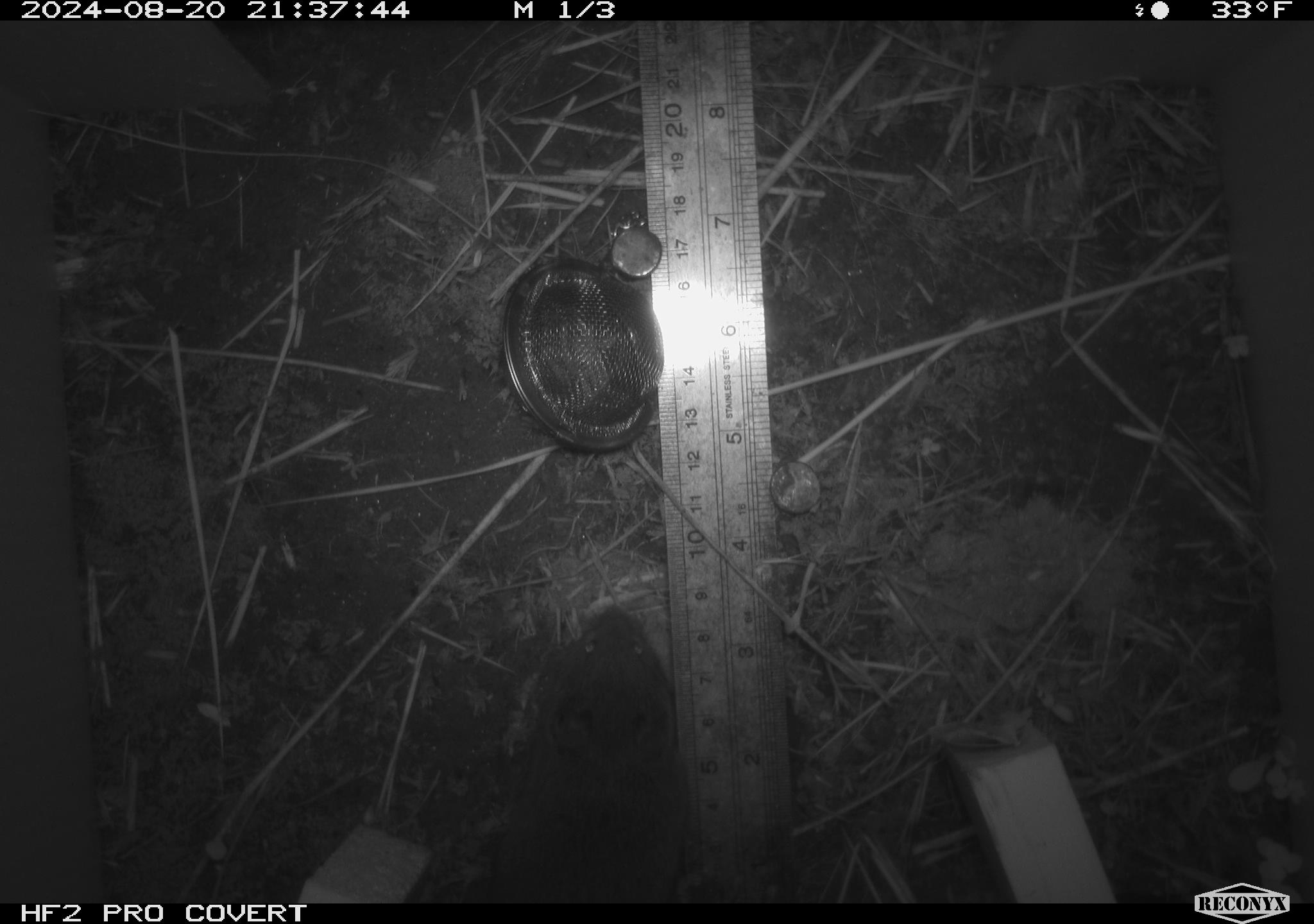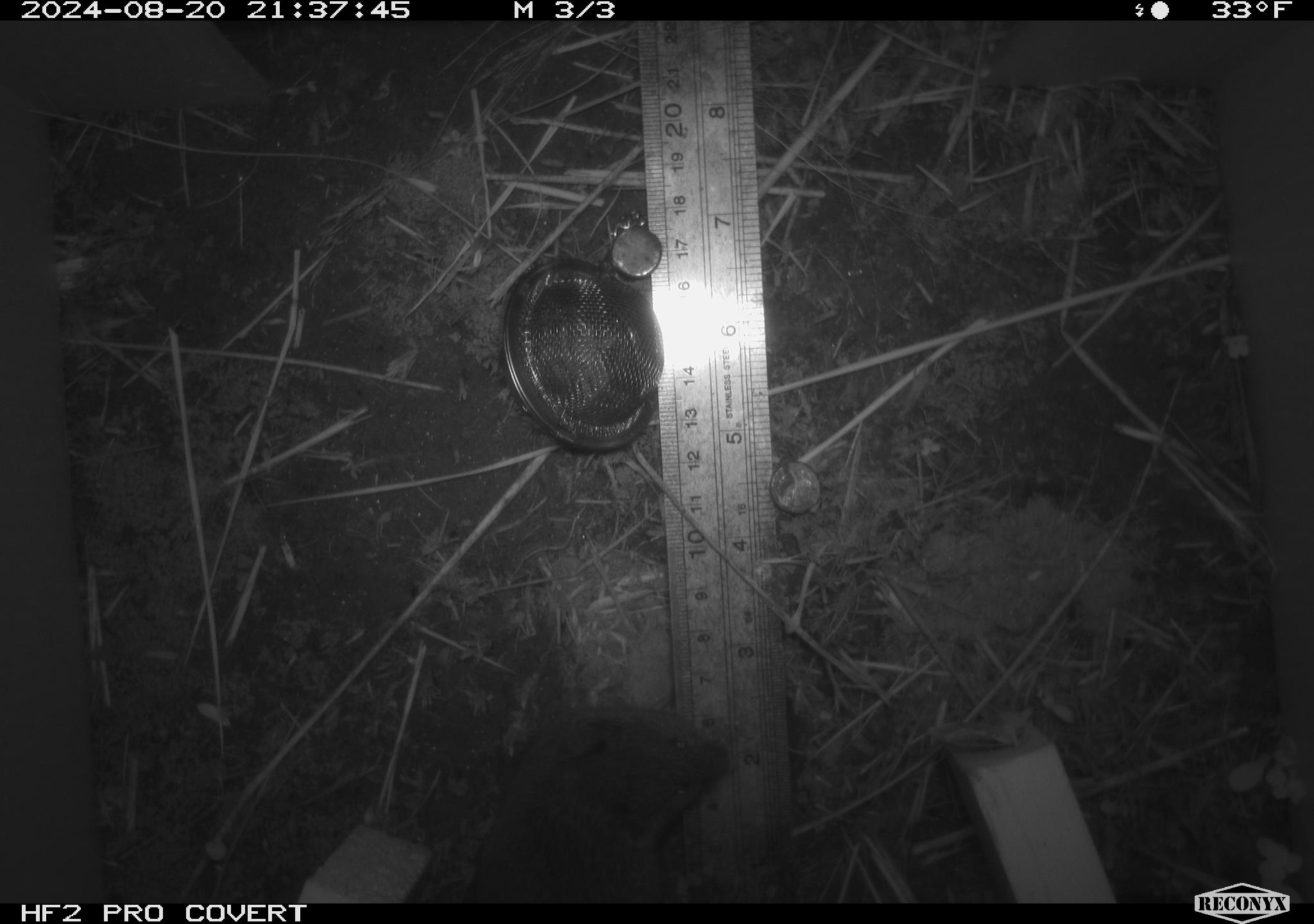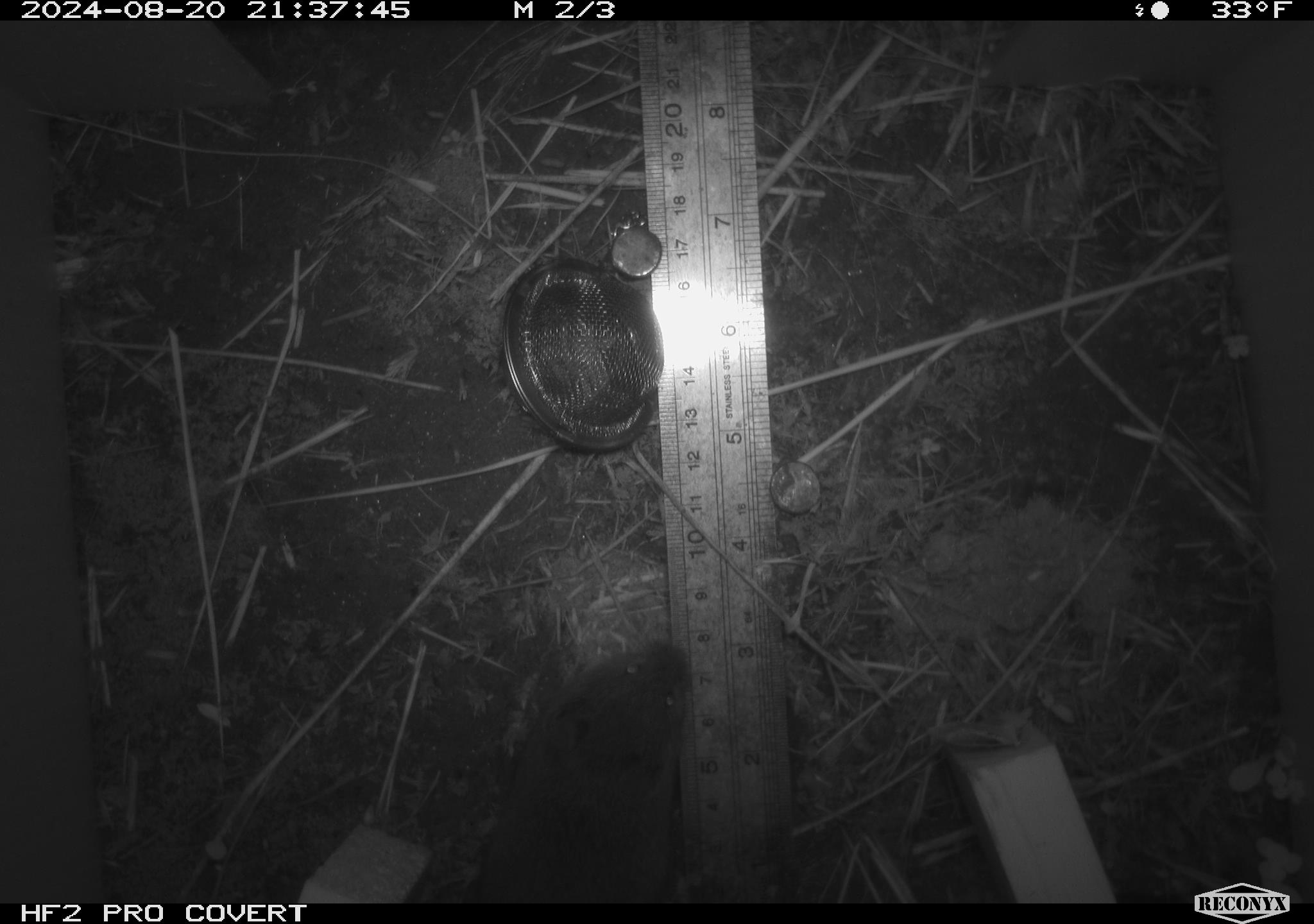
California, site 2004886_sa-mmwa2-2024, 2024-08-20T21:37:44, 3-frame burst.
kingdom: Animalia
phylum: Chordata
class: Mammalia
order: Rodentia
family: Cricetidae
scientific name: Arvicolinae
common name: voles, lemmings, and muskrats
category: arvicolinae subfamily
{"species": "arvicolinae subfamily (voles, lemmings, and muskrats) (Arvicolinae)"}